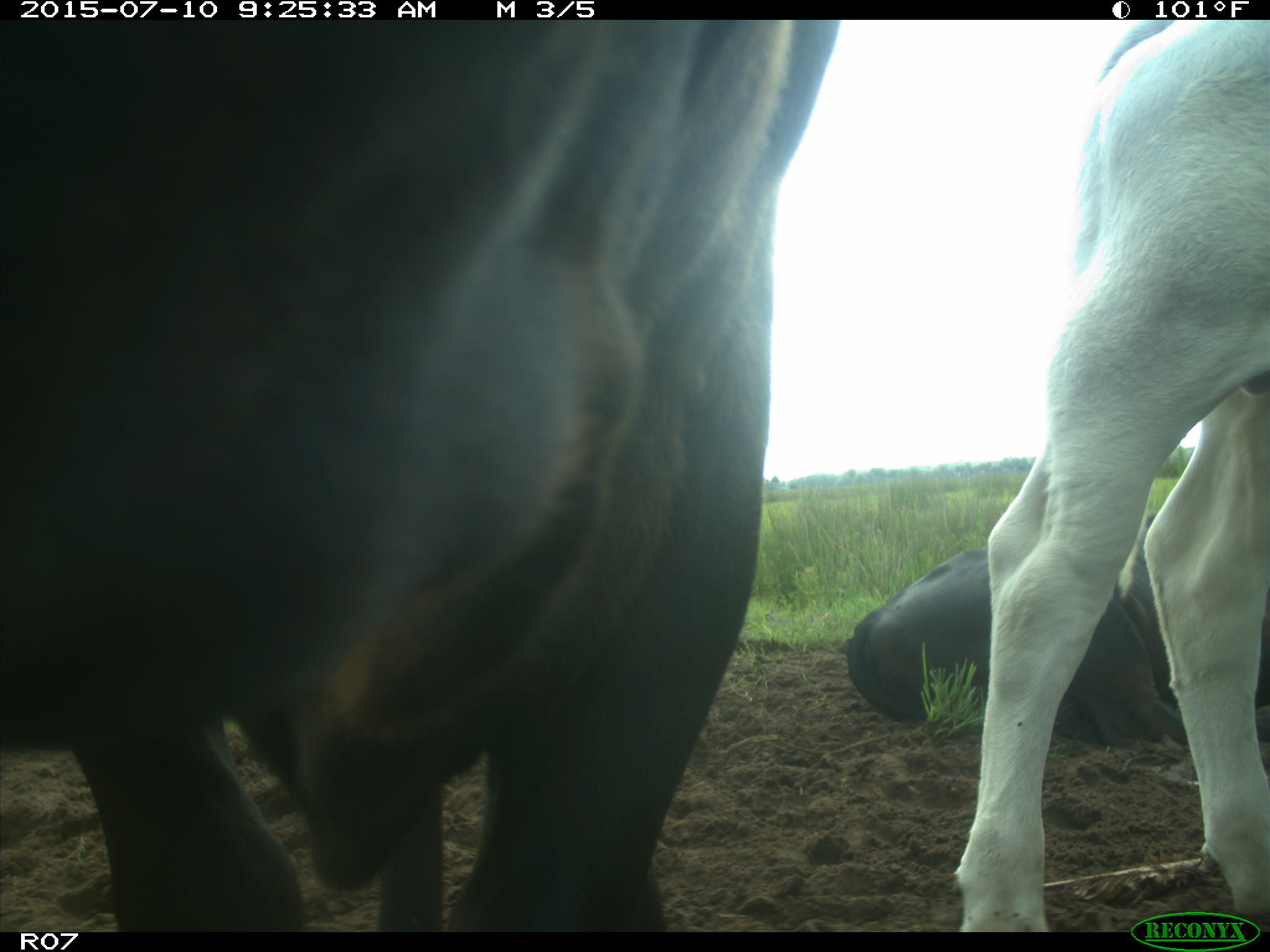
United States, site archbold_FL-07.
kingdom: Animalia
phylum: Chordata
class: Mammalia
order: Artiodactyla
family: Bovidae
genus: Bos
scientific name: Bos taurus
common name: domestic cow